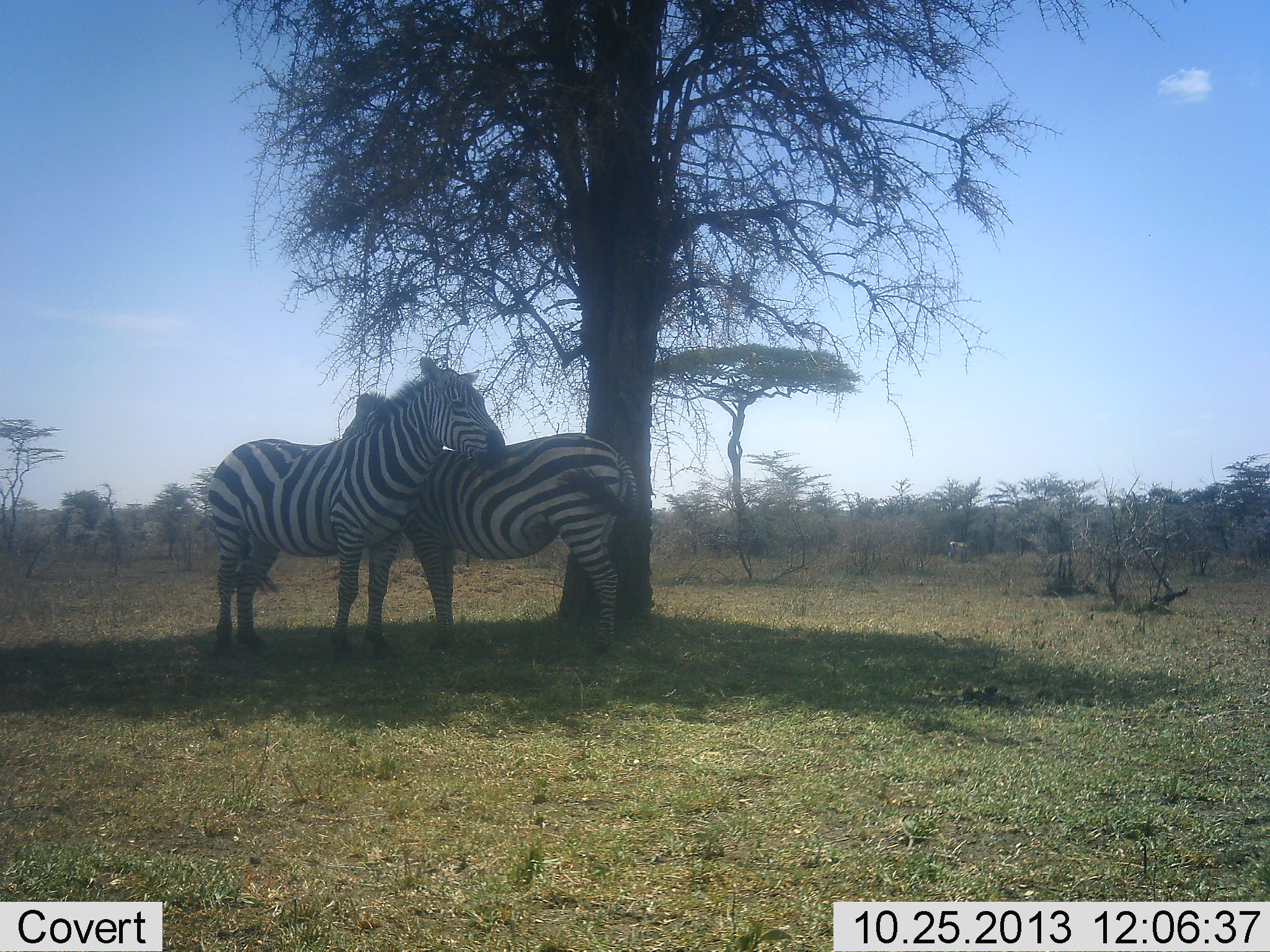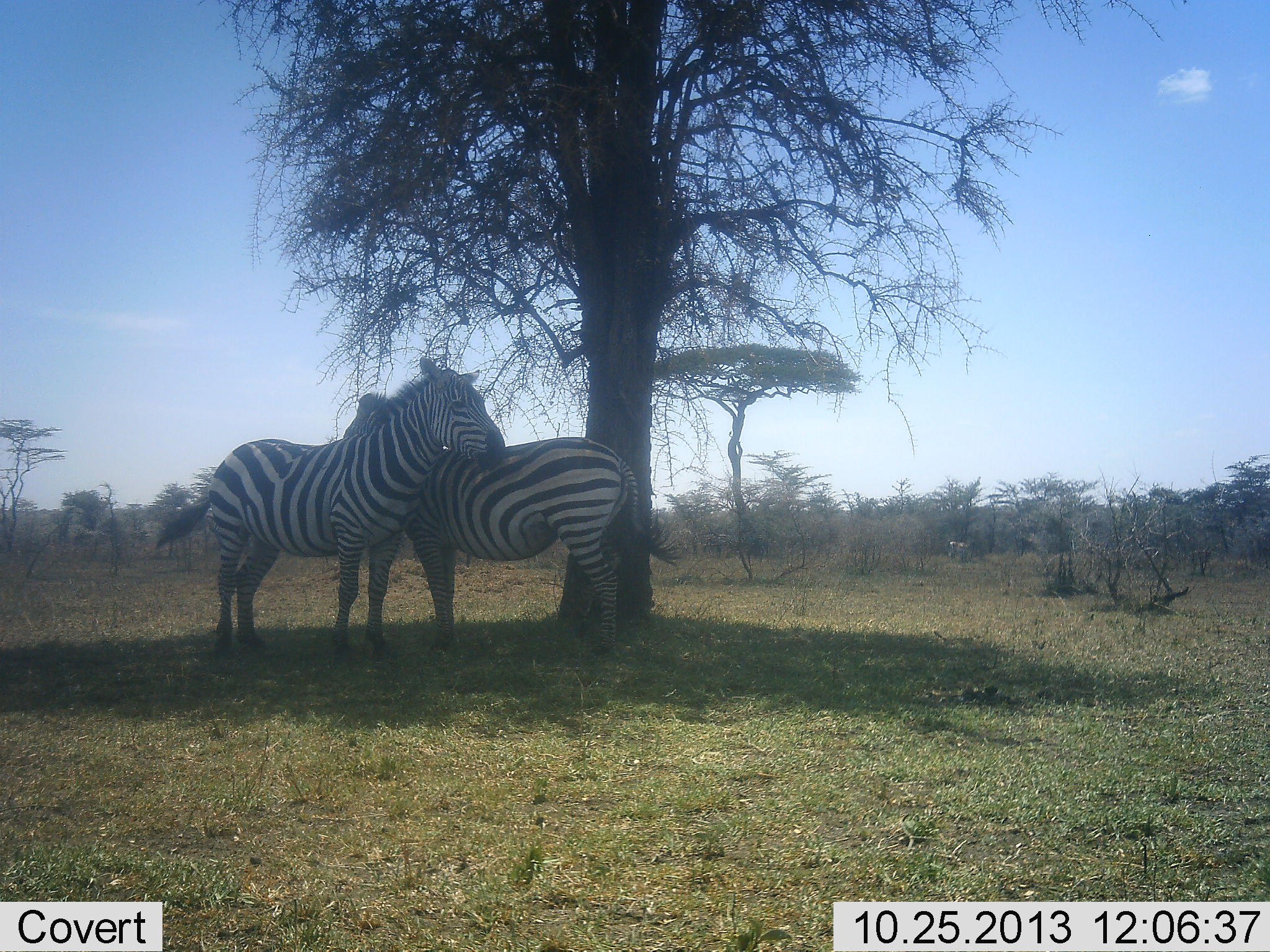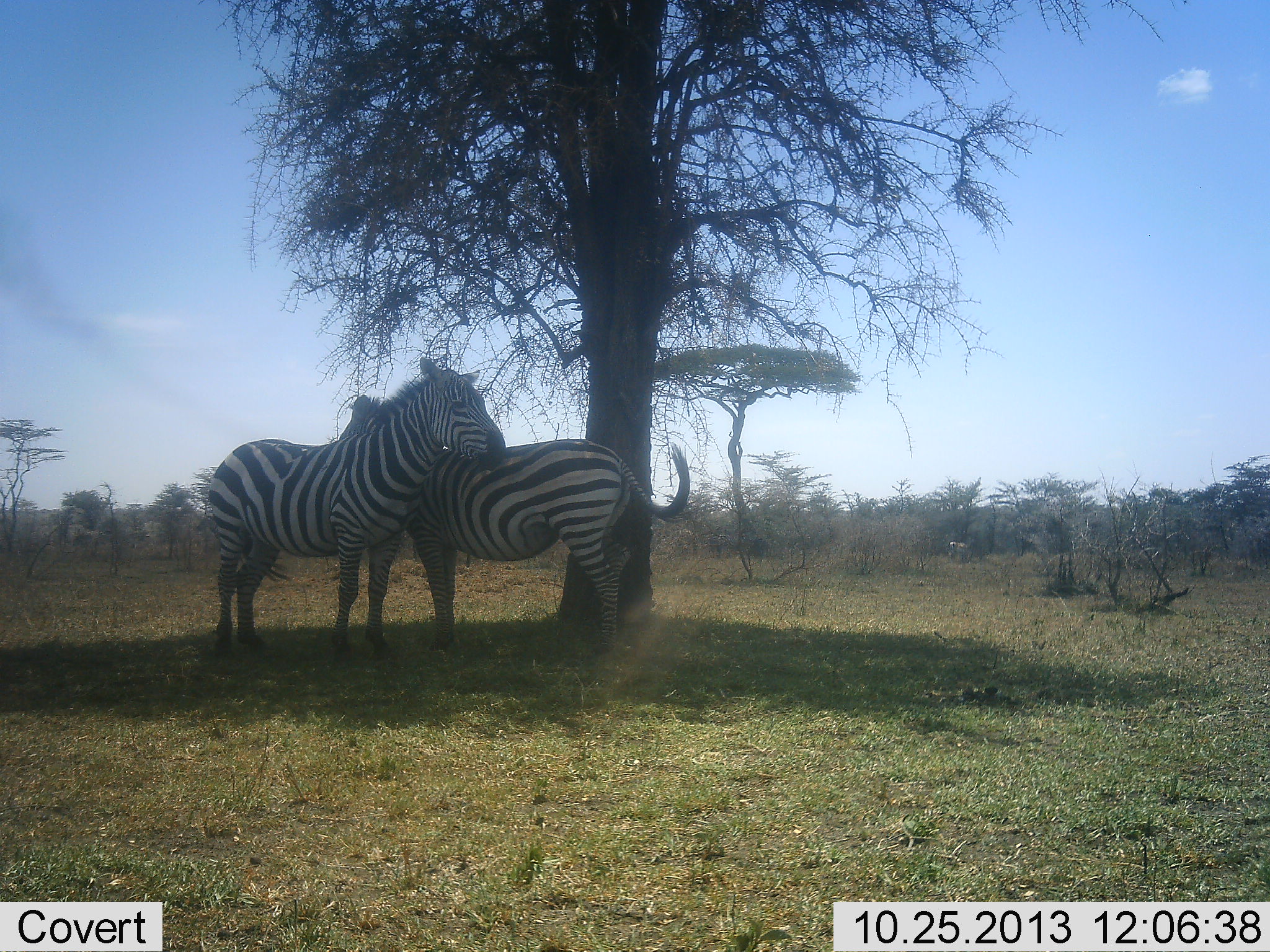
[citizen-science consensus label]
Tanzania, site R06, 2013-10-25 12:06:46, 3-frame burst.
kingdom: Animalia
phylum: Chordata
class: Mammalia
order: Perissodactyla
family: Equidae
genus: Equus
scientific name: Equus quagga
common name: plains zebra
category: zebra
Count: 2.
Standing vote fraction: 90%.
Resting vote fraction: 0%.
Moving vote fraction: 0%.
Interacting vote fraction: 60%.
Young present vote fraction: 0%.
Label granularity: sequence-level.